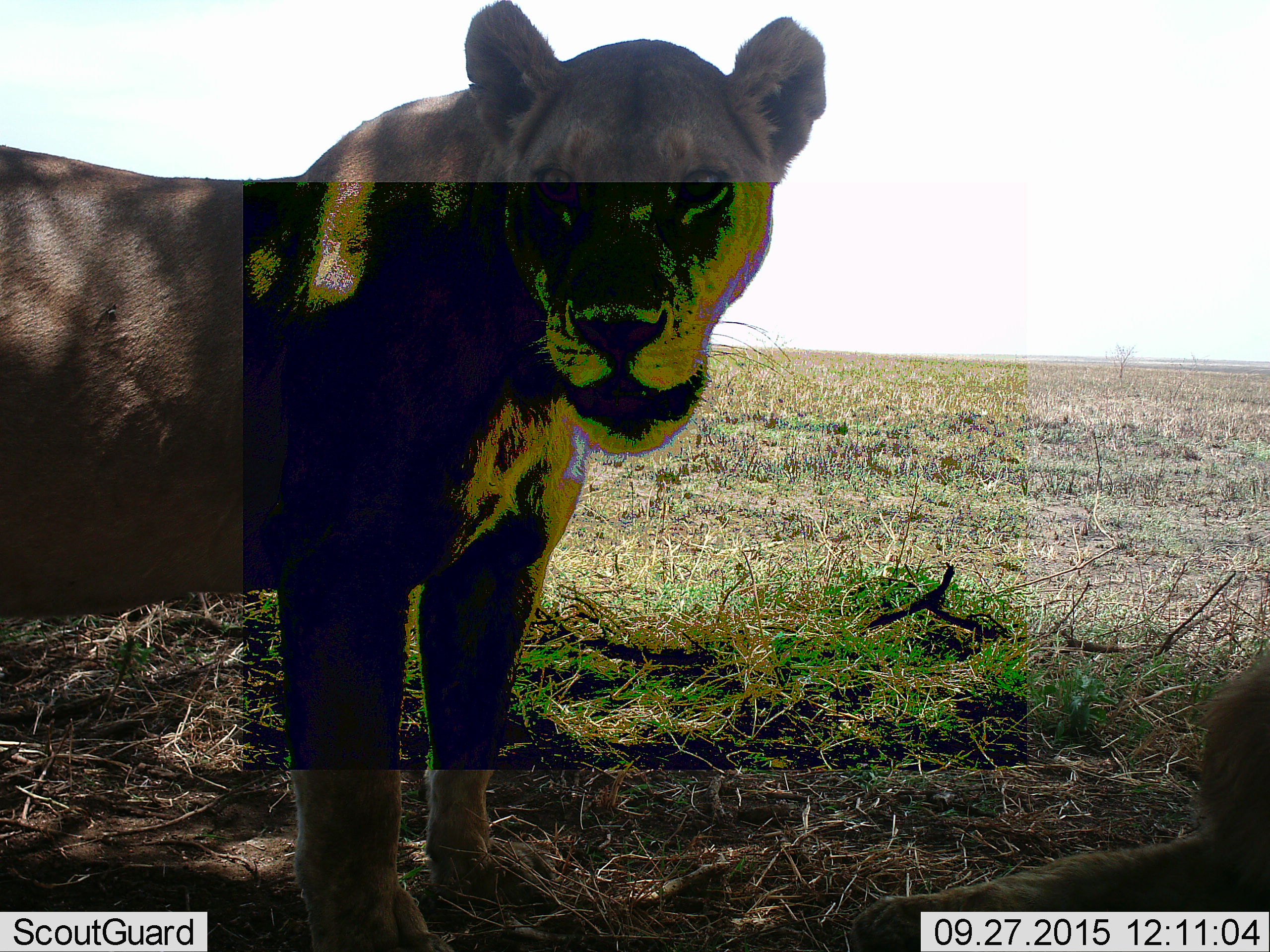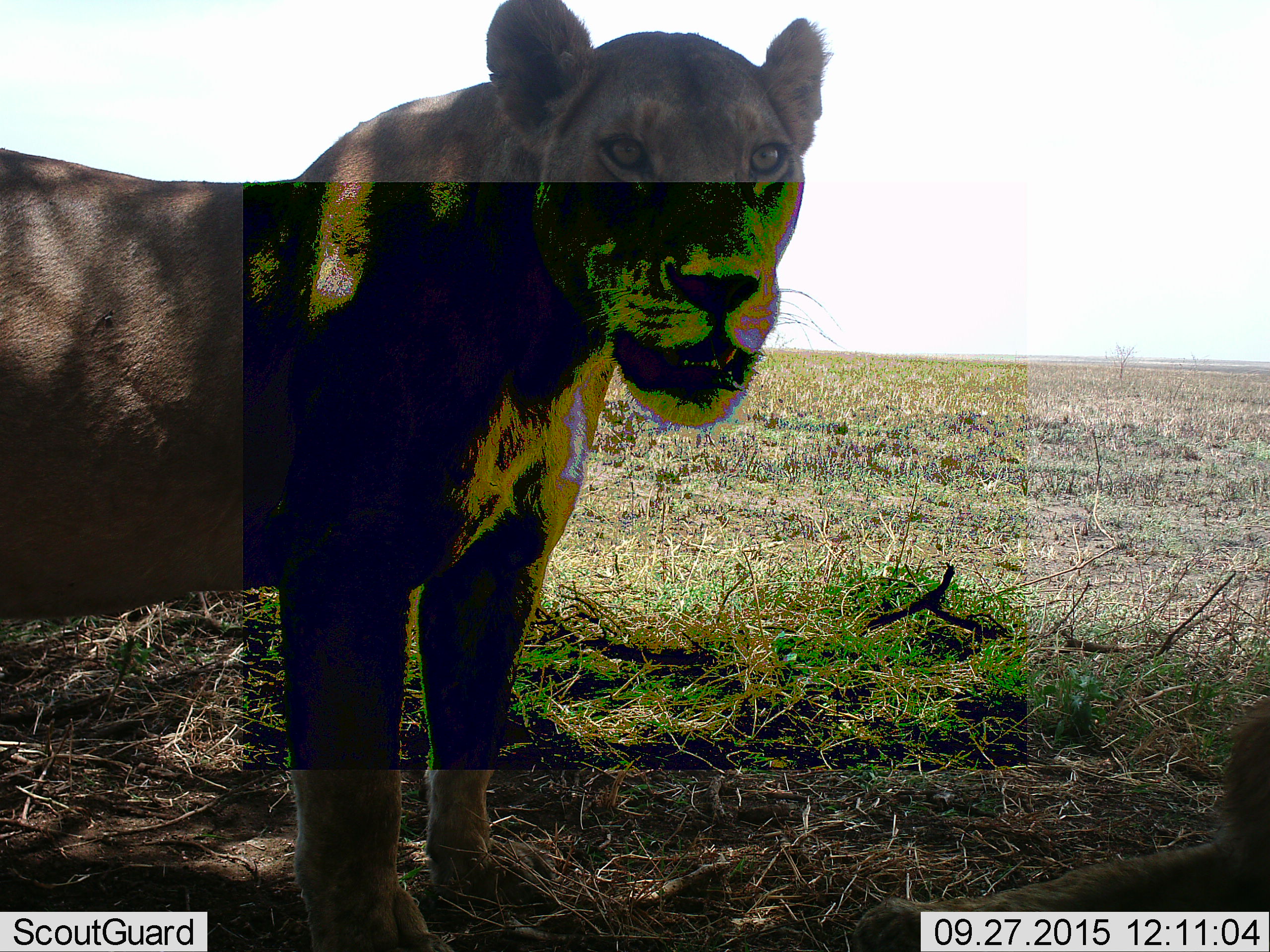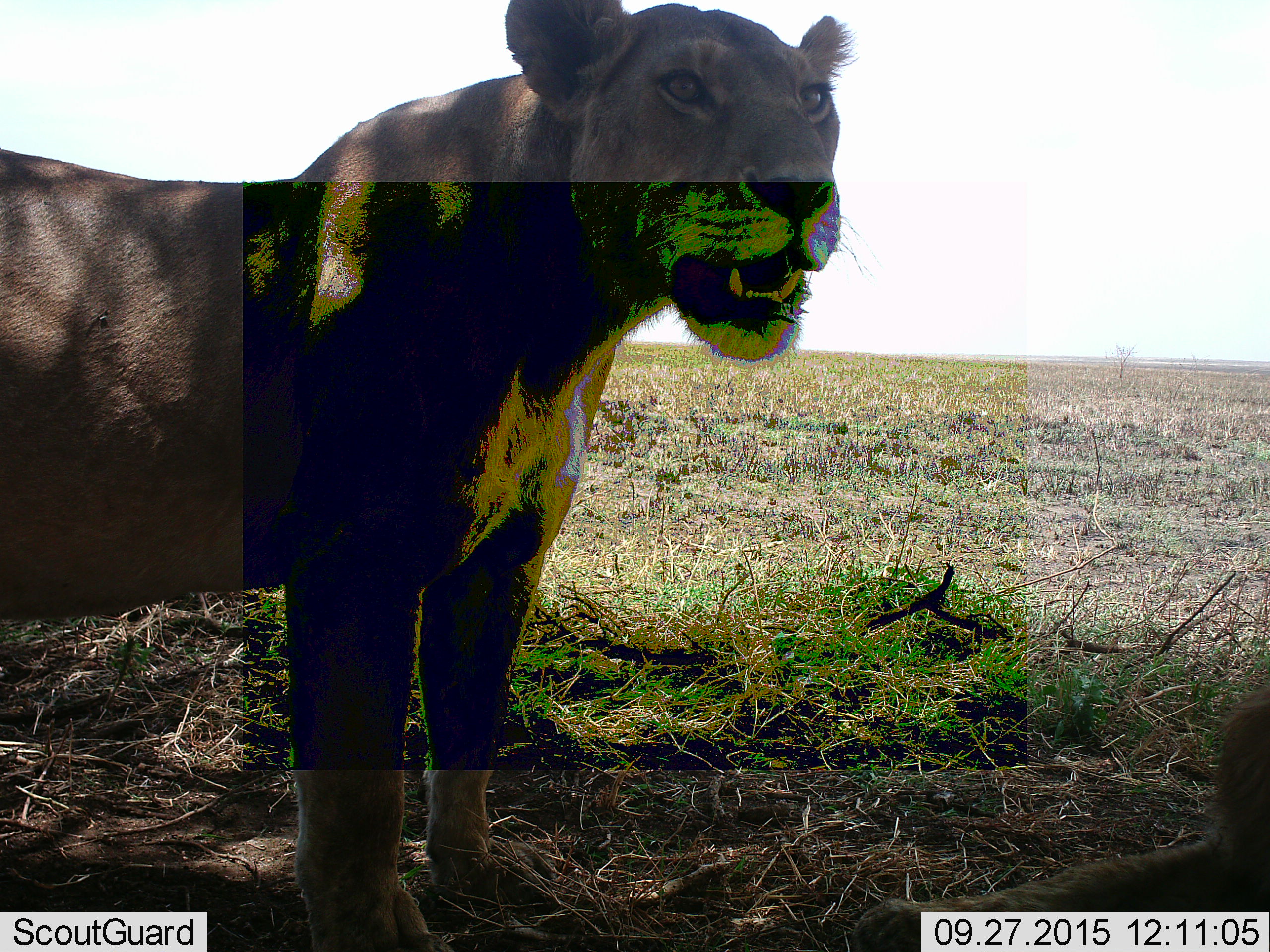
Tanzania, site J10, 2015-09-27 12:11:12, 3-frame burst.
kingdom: Animalia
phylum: Chordata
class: Mammalia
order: Carnivora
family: Felidae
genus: Panthera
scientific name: Panthera leo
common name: lion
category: lionfemale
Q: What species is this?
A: Lionfemale (lion) (Panthera leo).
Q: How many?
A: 2.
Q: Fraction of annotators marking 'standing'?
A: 100%.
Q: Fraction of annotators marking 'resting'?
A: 50%.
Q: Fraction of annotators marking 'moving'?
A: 10%.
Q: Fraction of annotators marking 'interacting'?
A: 0%.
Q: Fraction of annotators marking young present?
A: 0%.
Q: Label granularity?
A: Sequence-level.